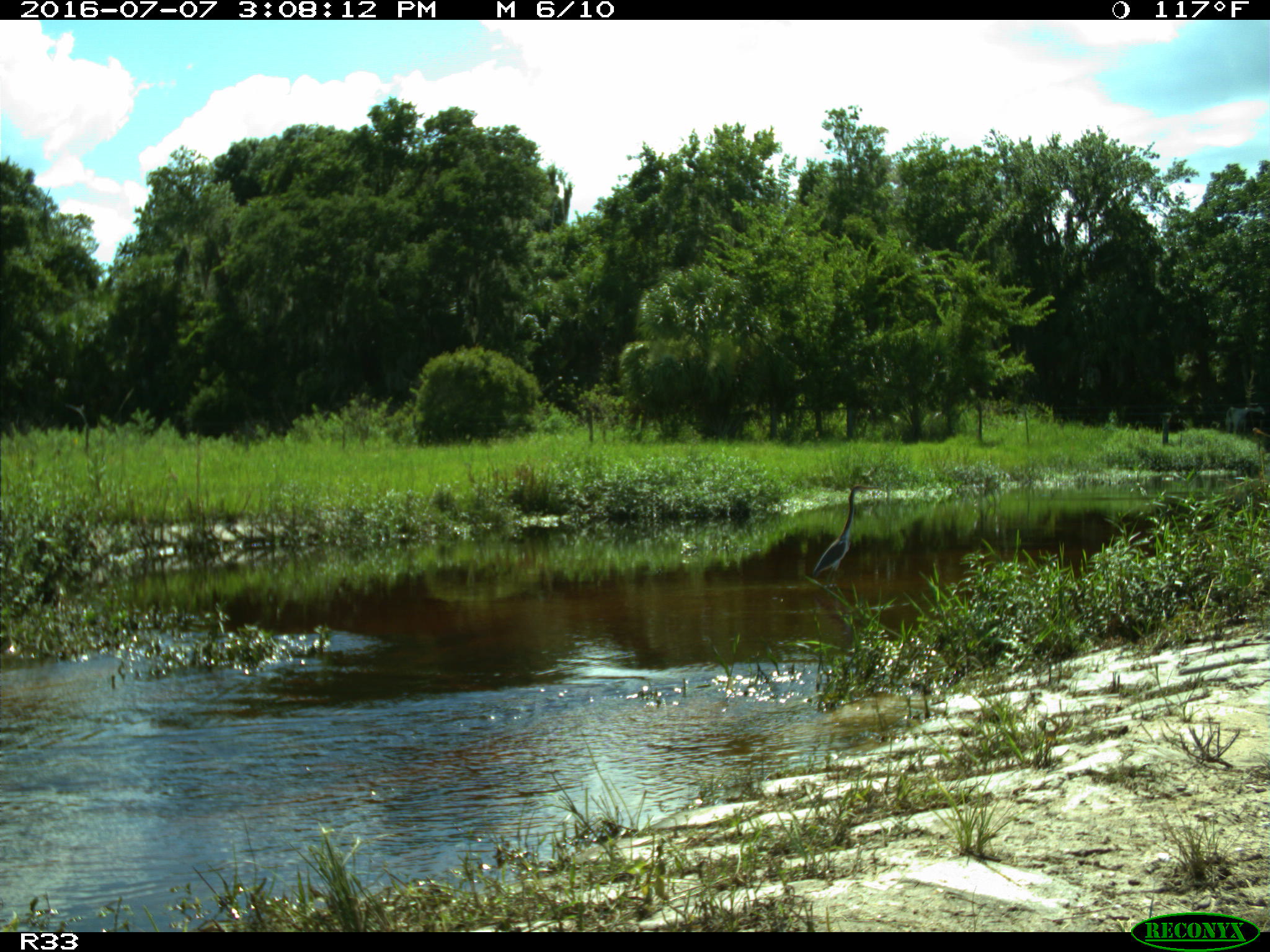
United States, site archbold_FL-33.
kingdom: Animalia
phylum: Chordata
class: Aves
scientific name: Aves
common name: birds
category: unidentified bird